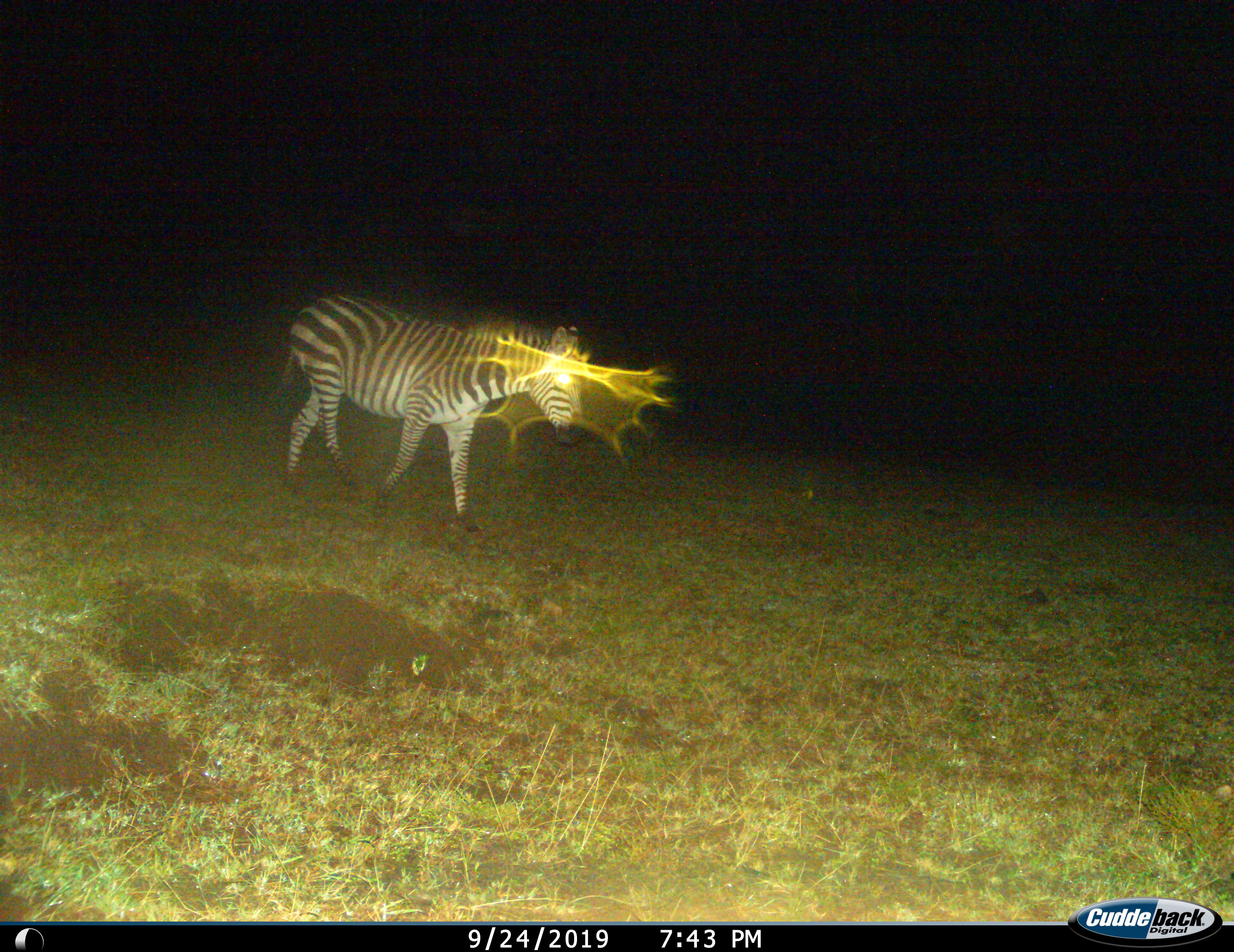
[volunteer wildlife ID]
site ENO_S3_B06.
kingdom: Animalia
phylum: Chordata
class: Mammalia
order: Perissodactyla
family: Equidae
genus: Equus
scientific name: Equus quagga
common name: plains zebra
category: zebraplains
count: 1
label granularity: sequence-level